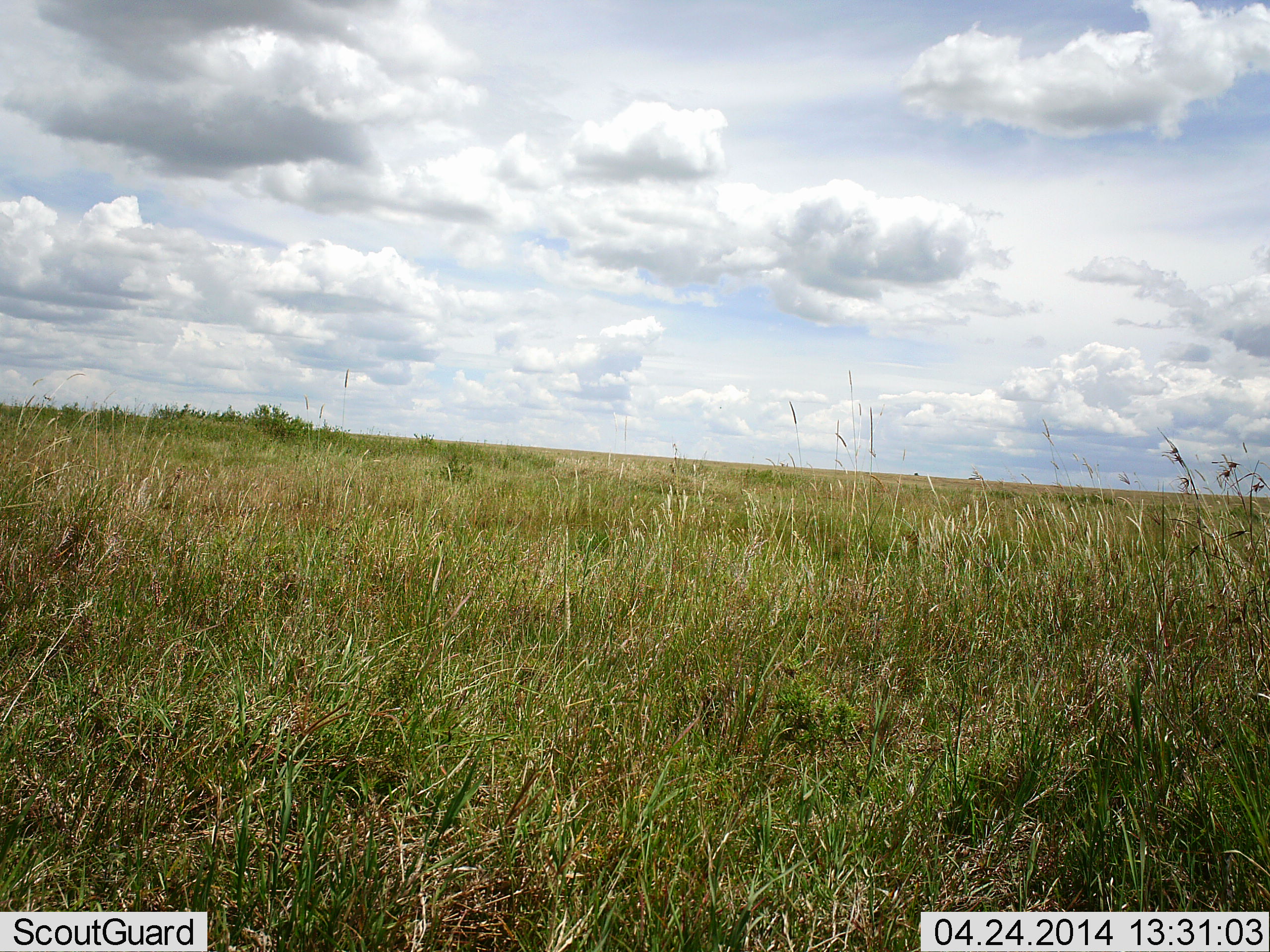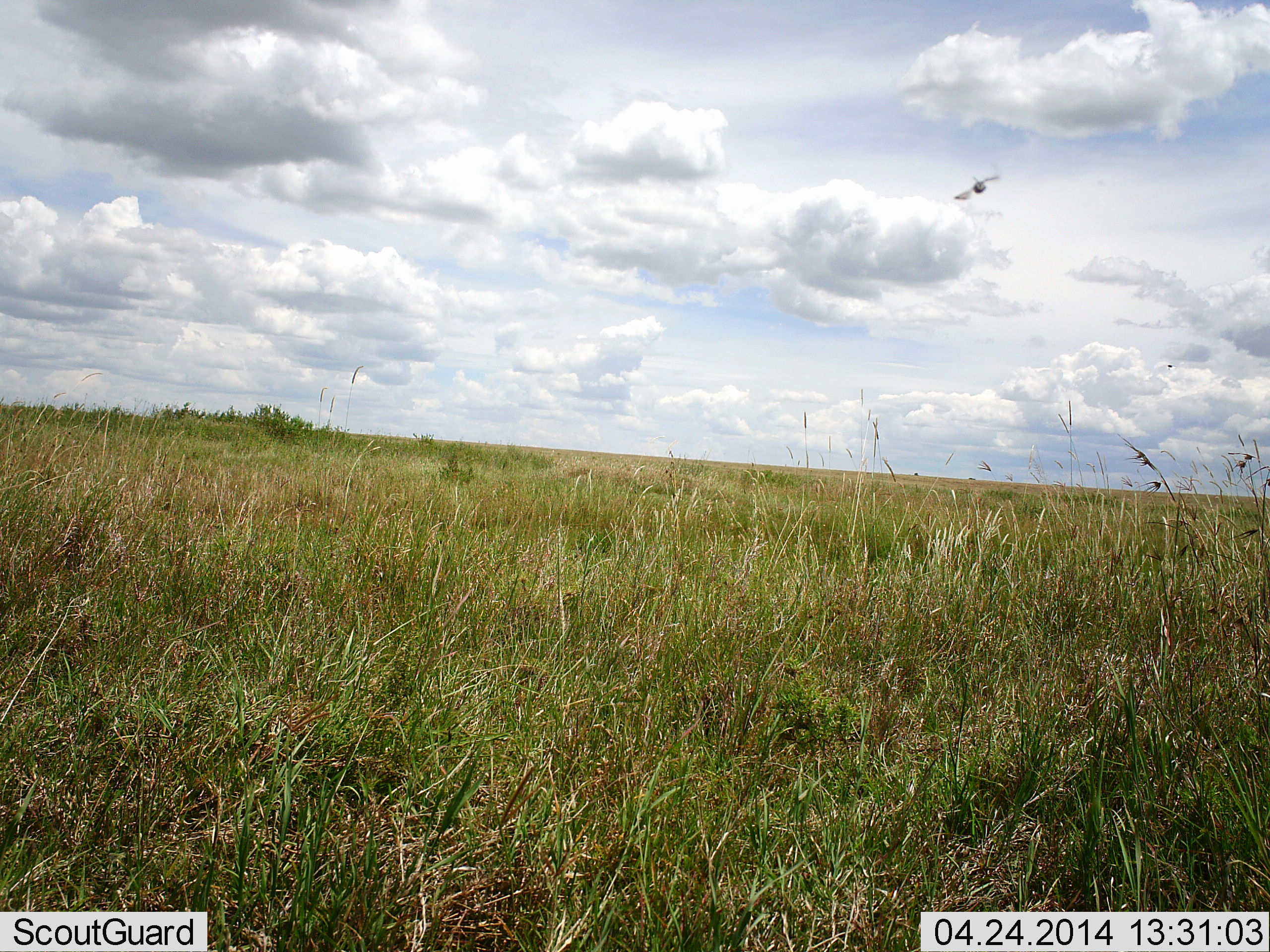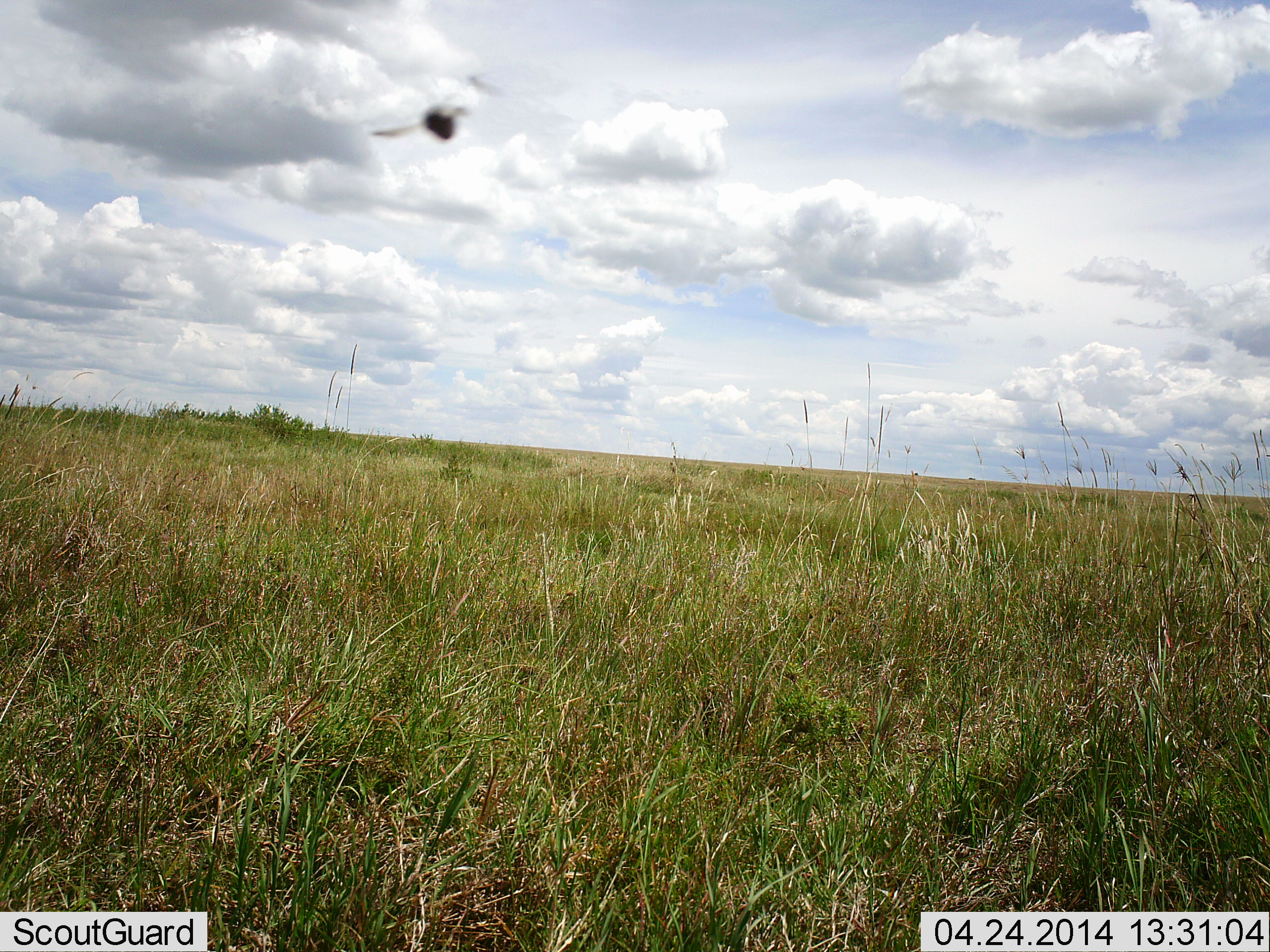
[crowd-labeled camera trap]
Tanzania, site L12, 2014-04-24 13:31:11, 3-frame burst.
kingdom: Animalia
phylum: Chordata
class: Aves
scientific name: Aves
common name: bird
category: otherbird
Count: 1.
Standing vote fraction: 0%.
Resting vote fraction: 0%.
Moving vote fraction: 100%.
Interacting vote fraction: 0%.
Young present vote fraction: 0%.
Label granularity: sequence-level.